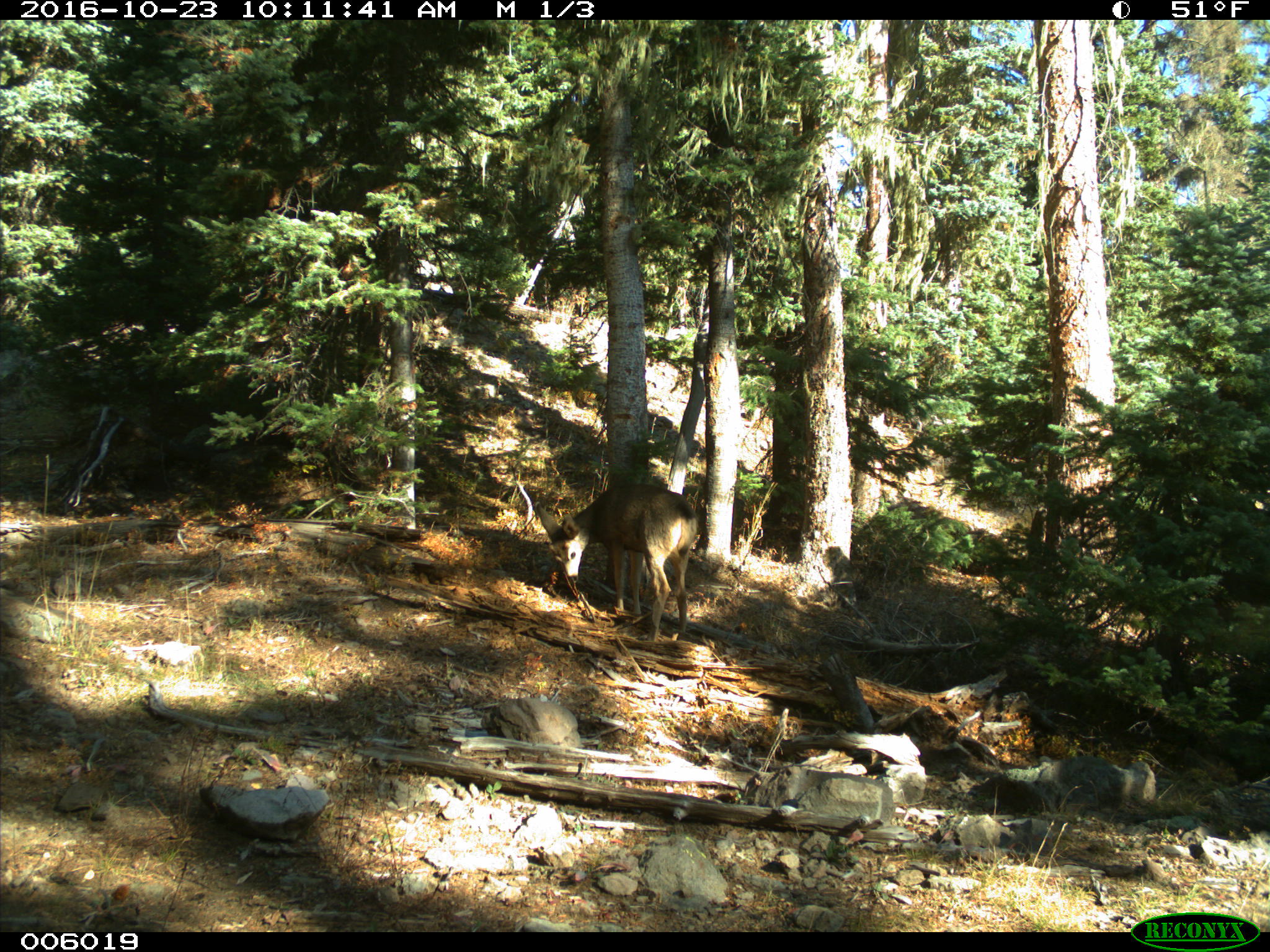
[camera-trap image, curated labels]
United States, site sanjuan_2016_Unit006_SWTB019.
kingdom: Animalia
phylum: Chordata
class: Mammalia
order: Artiodactyla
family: Cervidae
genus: Odocoileus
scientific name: Odocoileus hemionus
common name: mule deer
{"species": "Odocoileus hemionus (mule deer)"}